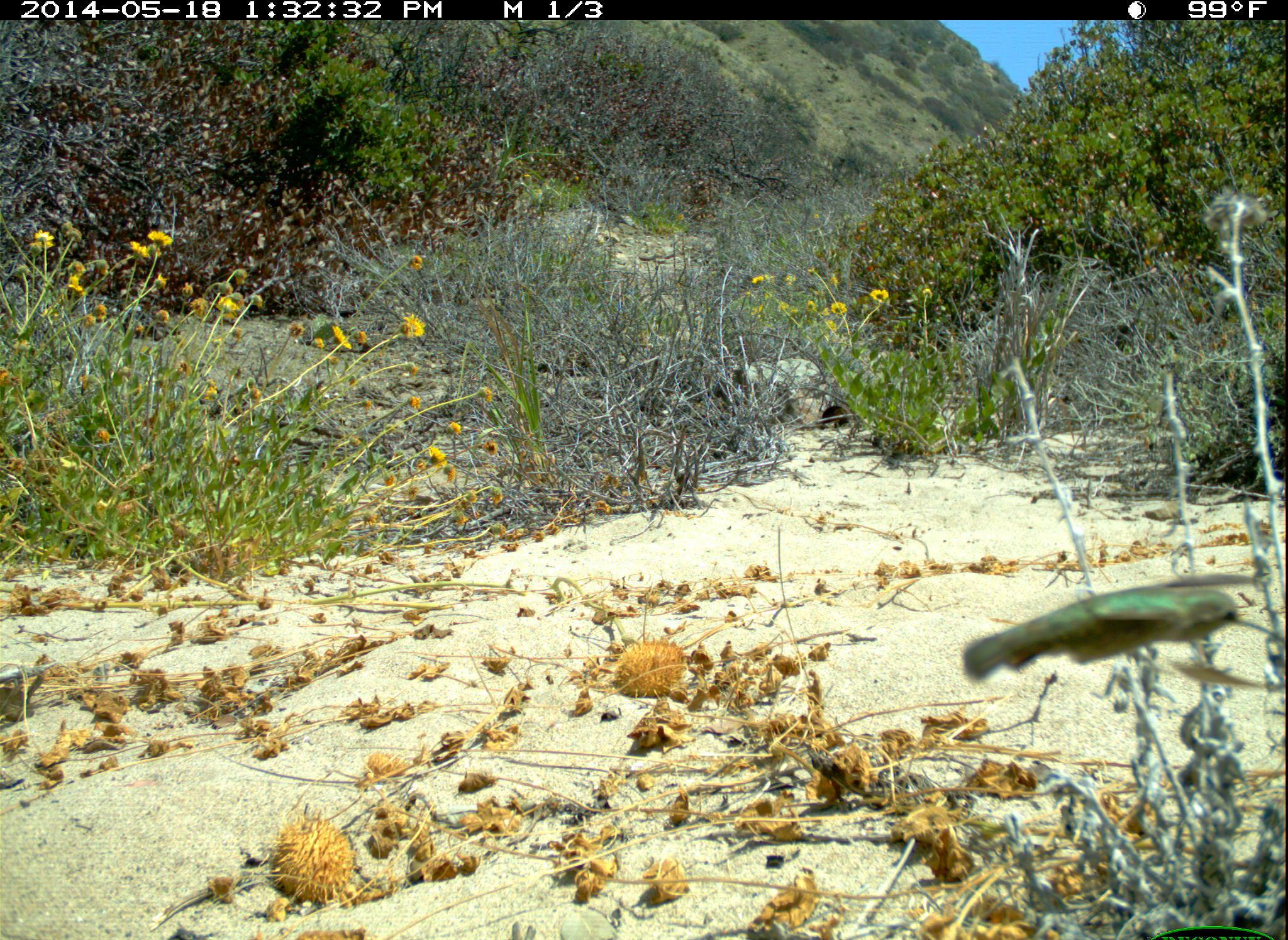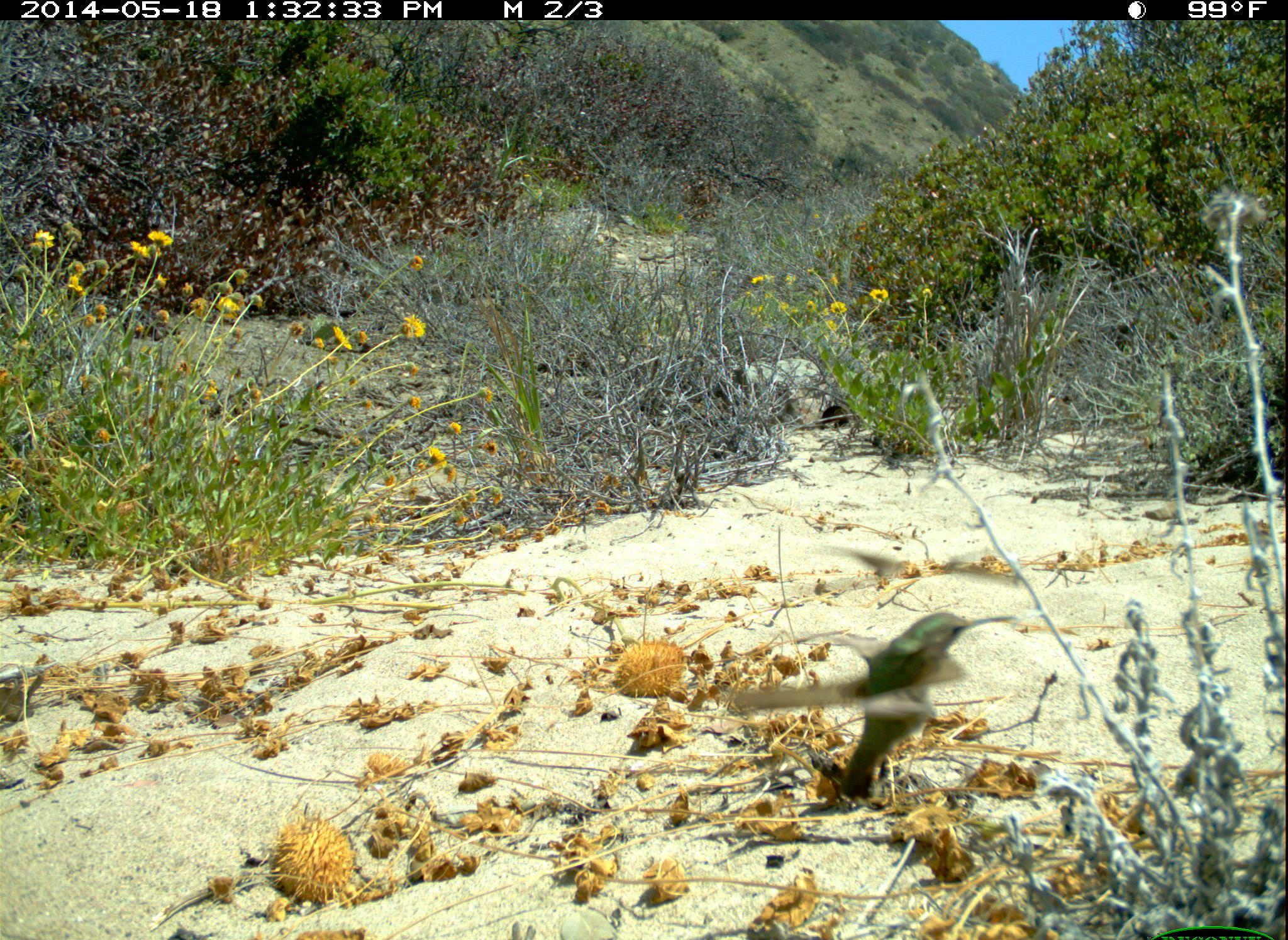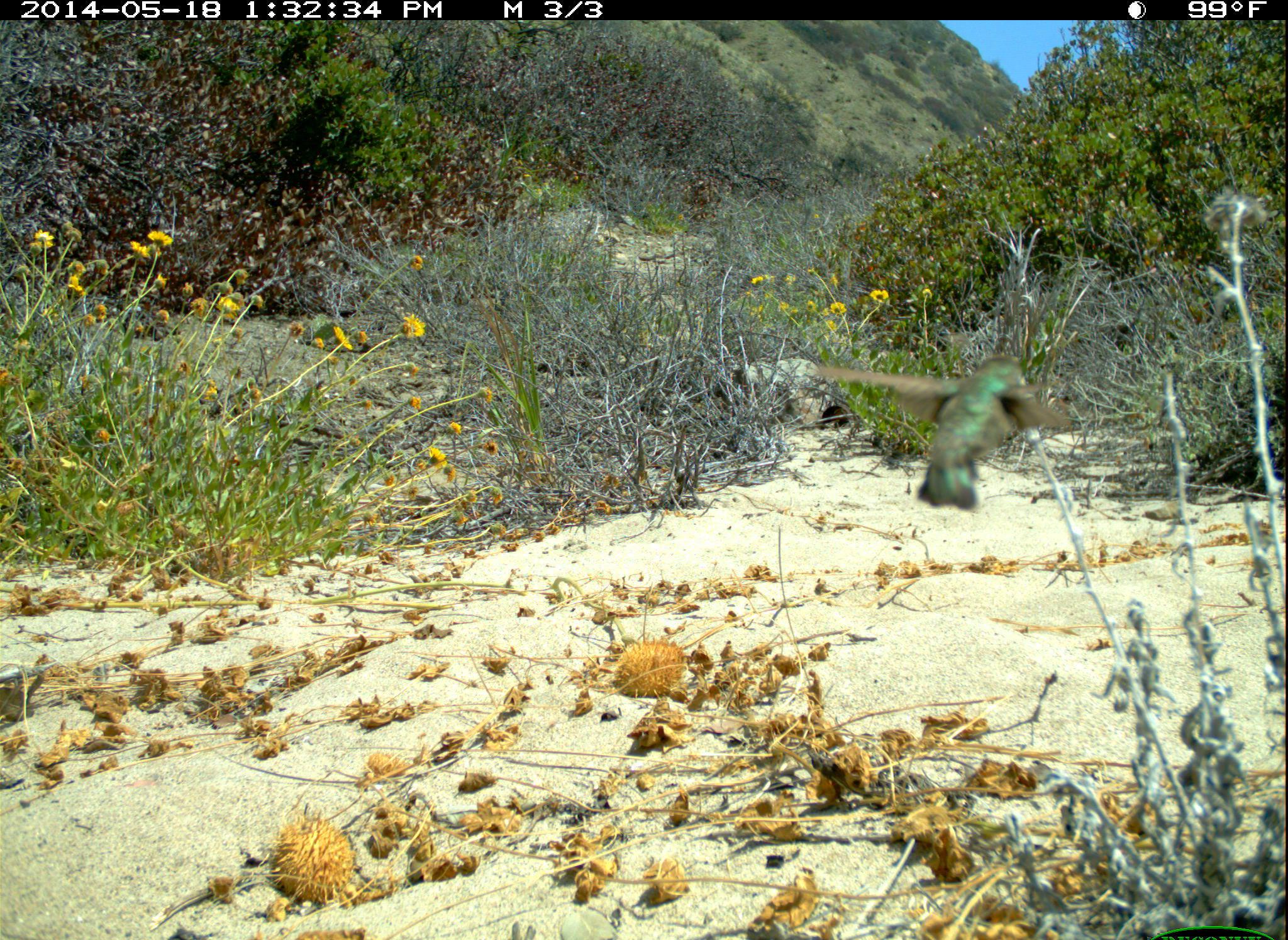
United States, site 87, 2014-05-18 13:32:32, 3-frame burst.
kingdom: Animalia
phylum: Chordata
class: Aves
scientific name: Aves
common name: bird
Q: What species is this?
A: Bird (Aves).